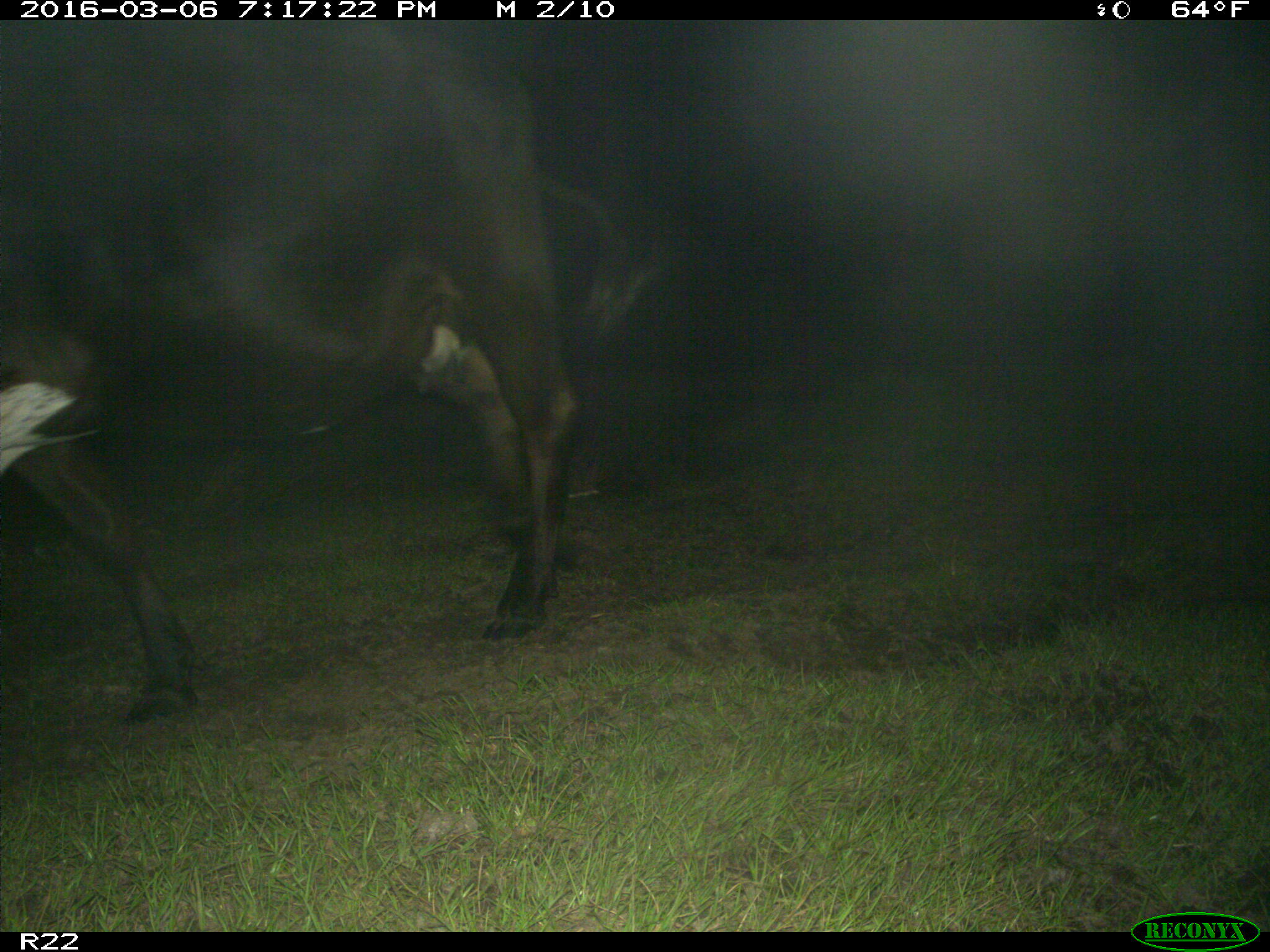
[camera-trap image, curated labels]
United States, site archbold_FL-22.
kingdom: Animalia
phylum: Chordata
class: Mammalia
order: Artiodactyla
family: Bovidae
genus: Bos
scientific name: Bos taurus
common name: domestic cow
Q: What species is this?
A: Bos taurus (domestic cow).